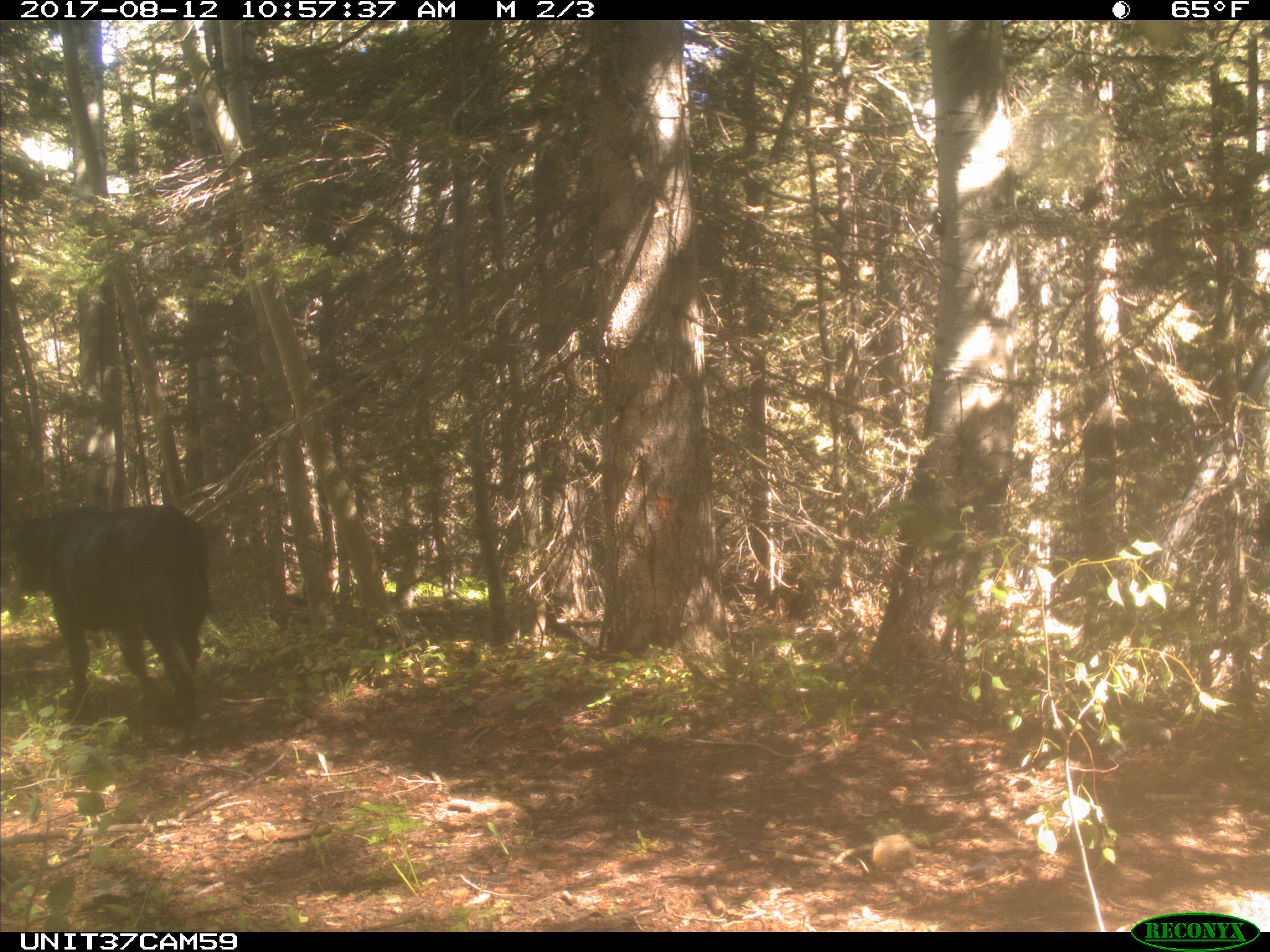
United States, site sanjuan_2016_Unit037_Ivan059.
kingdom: Animalia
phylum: Chordata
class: Mammalia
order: Artiodactyla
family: Bovidae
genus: Bos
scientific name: Bos taurus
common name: domestic cow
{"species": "Bos taurus (domestic cow)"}